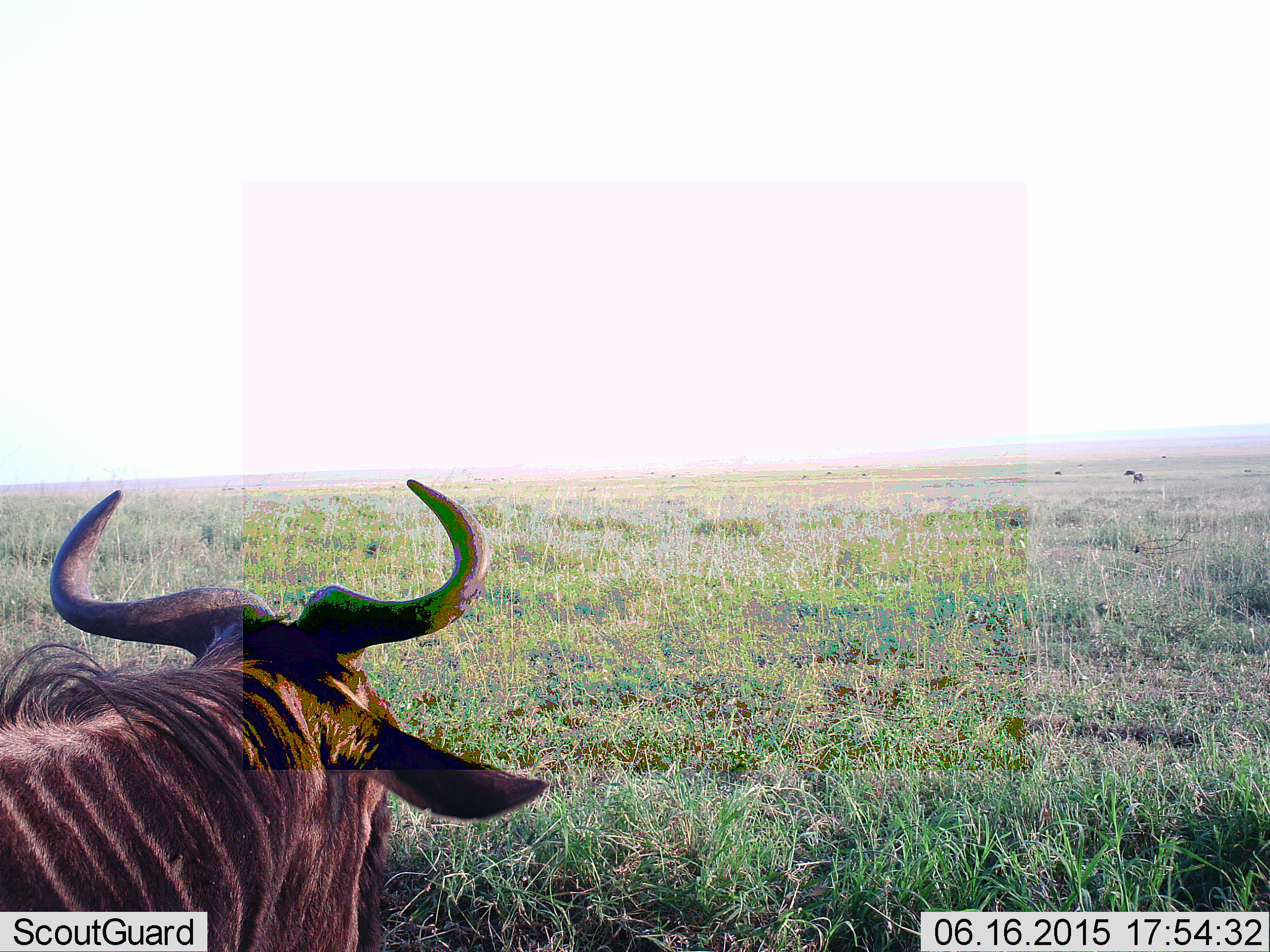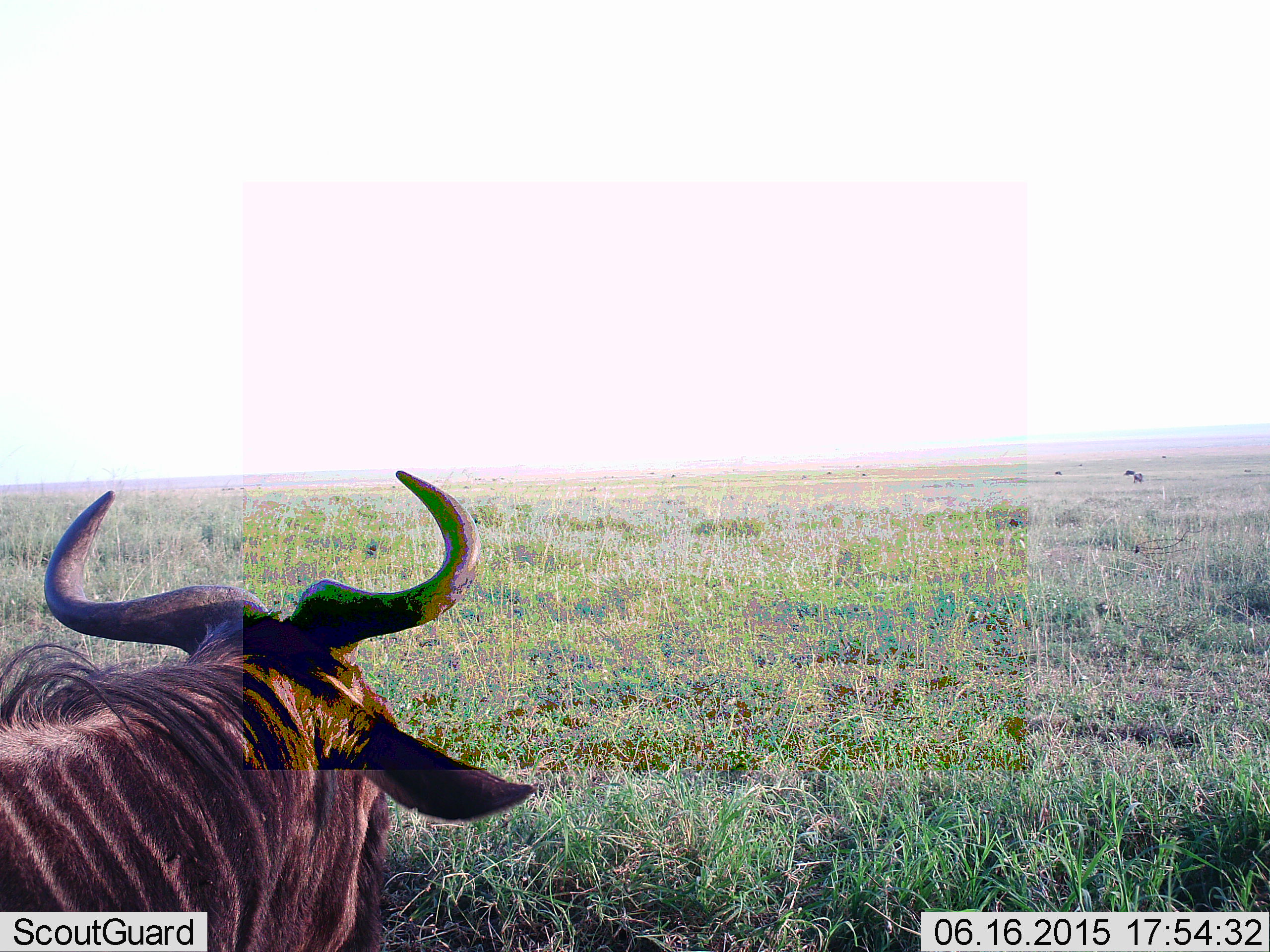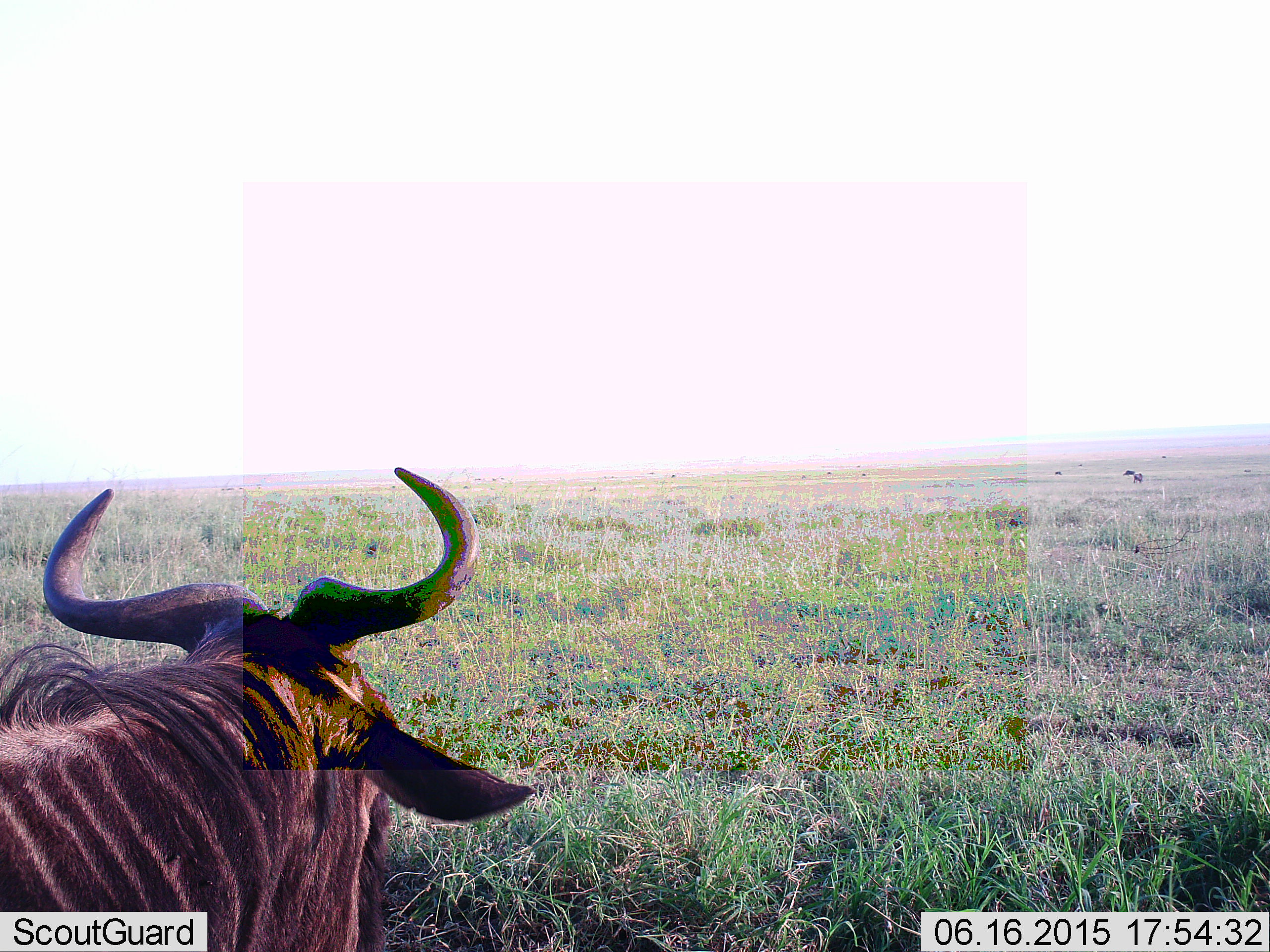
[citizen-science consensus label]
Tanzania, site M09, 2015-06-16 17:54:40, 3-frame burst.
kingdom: Animalia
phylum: Chordata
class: Mammalia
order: Artiodactyla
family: Bovidae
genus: Connochaetes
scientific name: Connochaetes taurinus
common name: blue wildebeest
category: wildebeest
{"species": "wildebeest (blue wildebeest) (Connochaetes taurinus)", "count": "1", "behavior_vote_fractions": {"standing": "44%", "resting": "44%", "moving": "0%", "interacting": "0%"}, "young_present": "0%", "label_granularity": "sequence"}